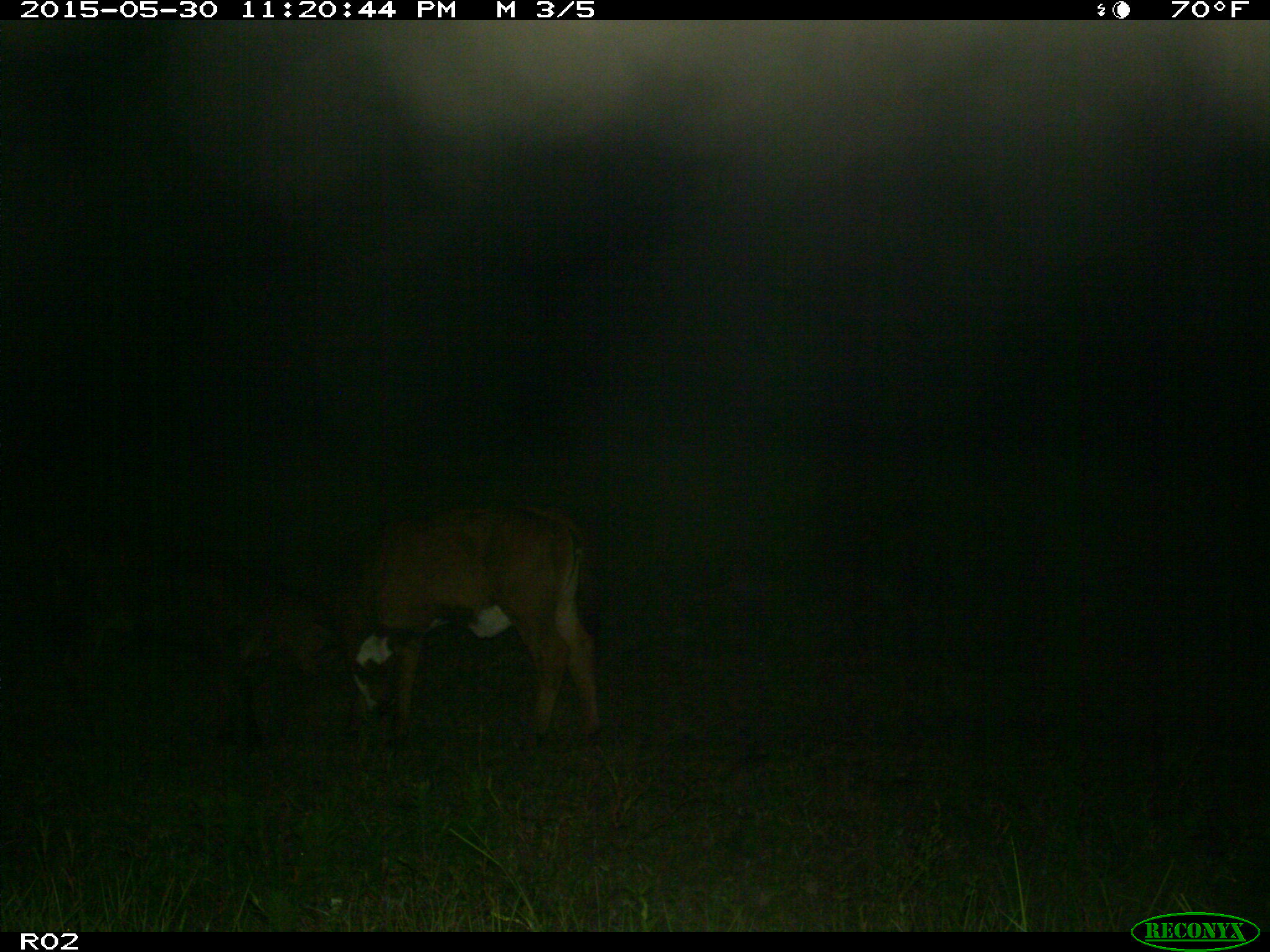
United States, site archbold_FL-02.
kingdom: Animalia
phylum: Chordata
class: Mammalia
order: Artiodactyla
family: Bovidae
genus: Bos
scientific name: Bos taurus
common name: domestic cow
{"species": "Bos taurus (domestic cow)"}